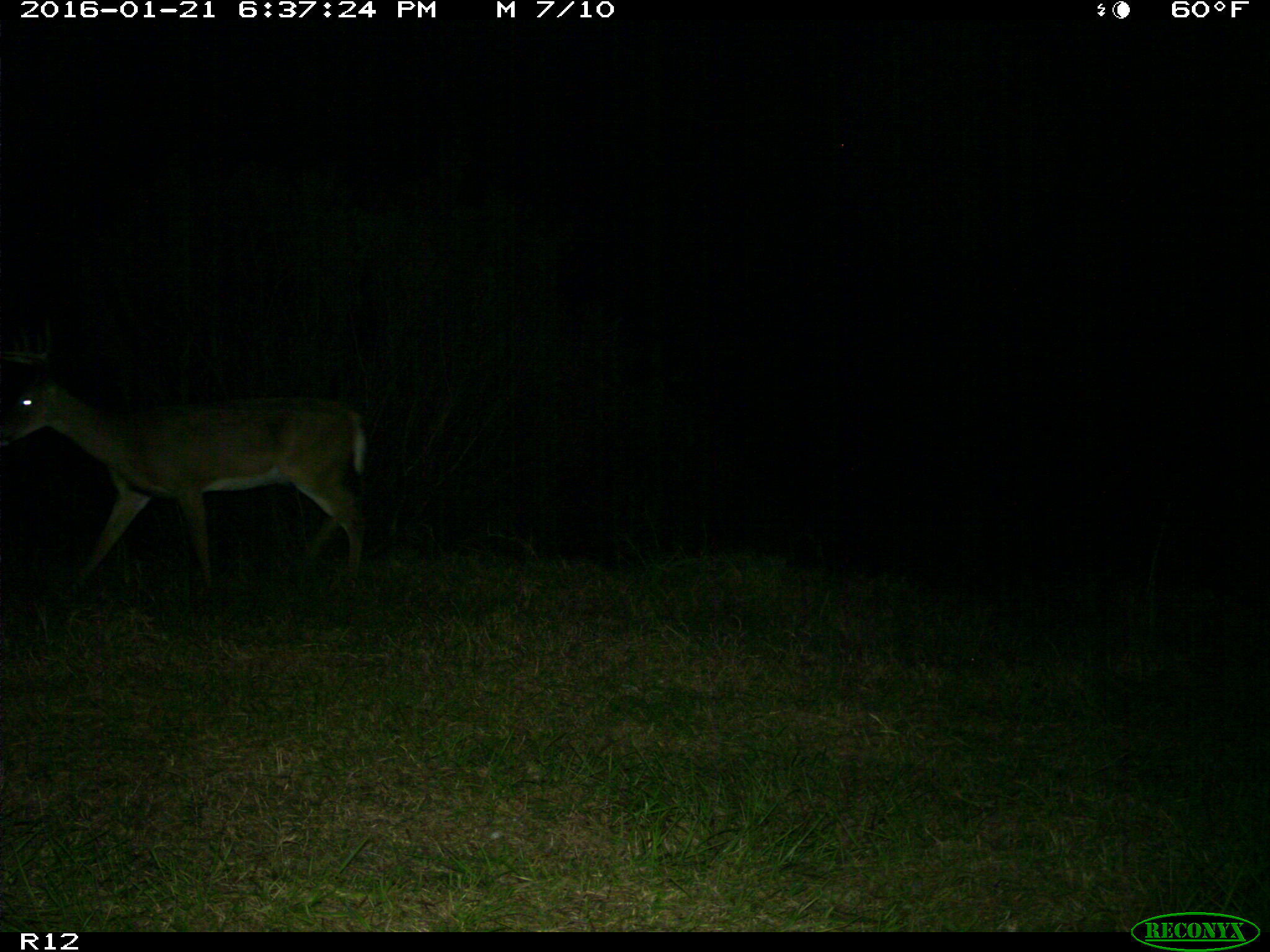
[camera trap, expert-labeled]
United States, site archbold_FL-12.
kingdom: Animalia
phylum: Chordata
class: Mammalia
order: Artiodactyla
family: Cervidae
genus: Odocoileus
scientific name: Odocoileus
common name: deer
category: unidentified deer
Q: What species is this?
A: Unidentified deer (deer) (Odocoileus).